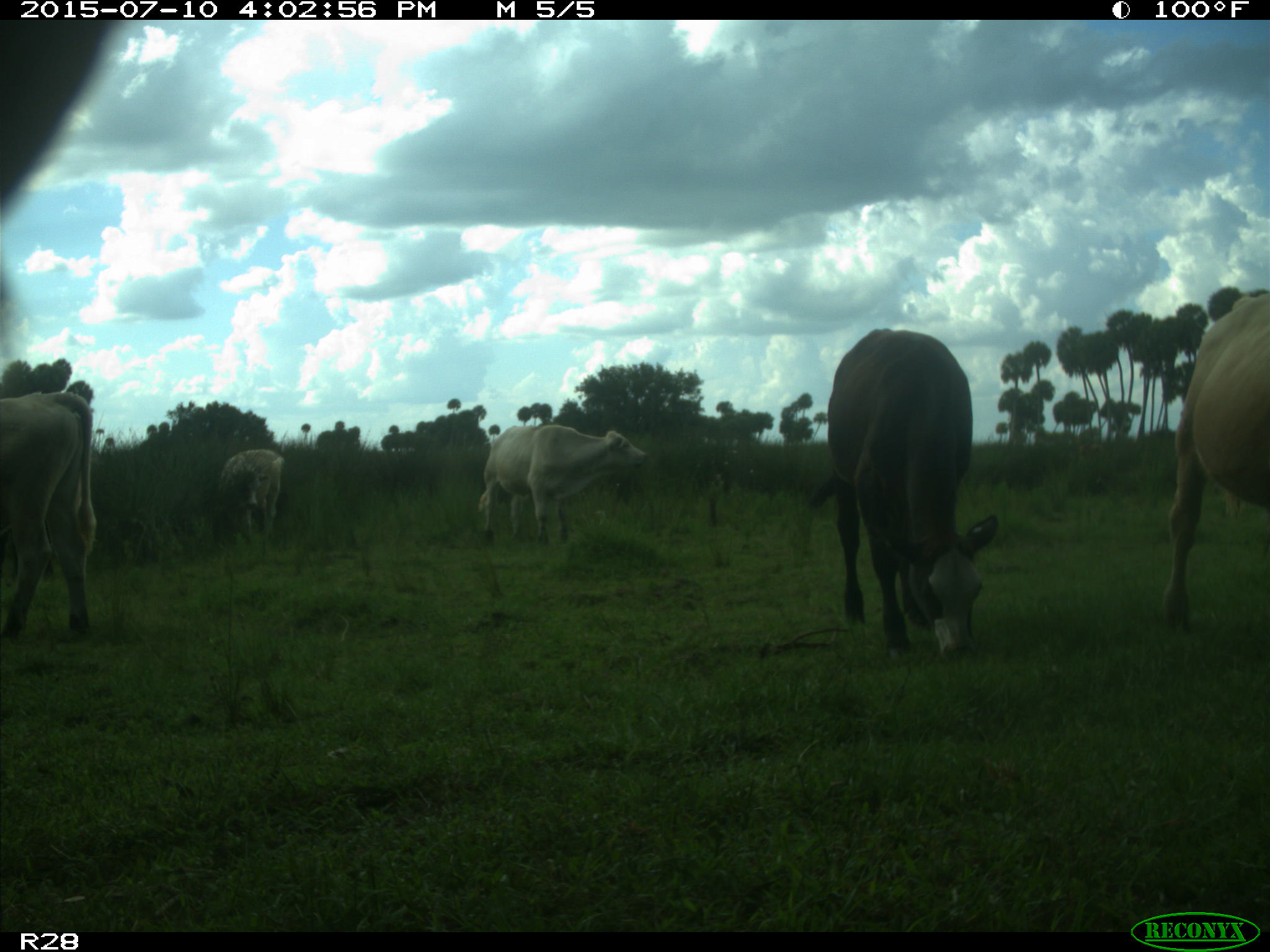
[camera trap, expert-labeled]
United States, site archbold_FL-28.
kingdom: Animalia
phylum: Chordata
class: Mammalia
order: Artiodactyla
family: Bovidae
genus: Bos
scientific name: Bos taurus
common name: domestic cow